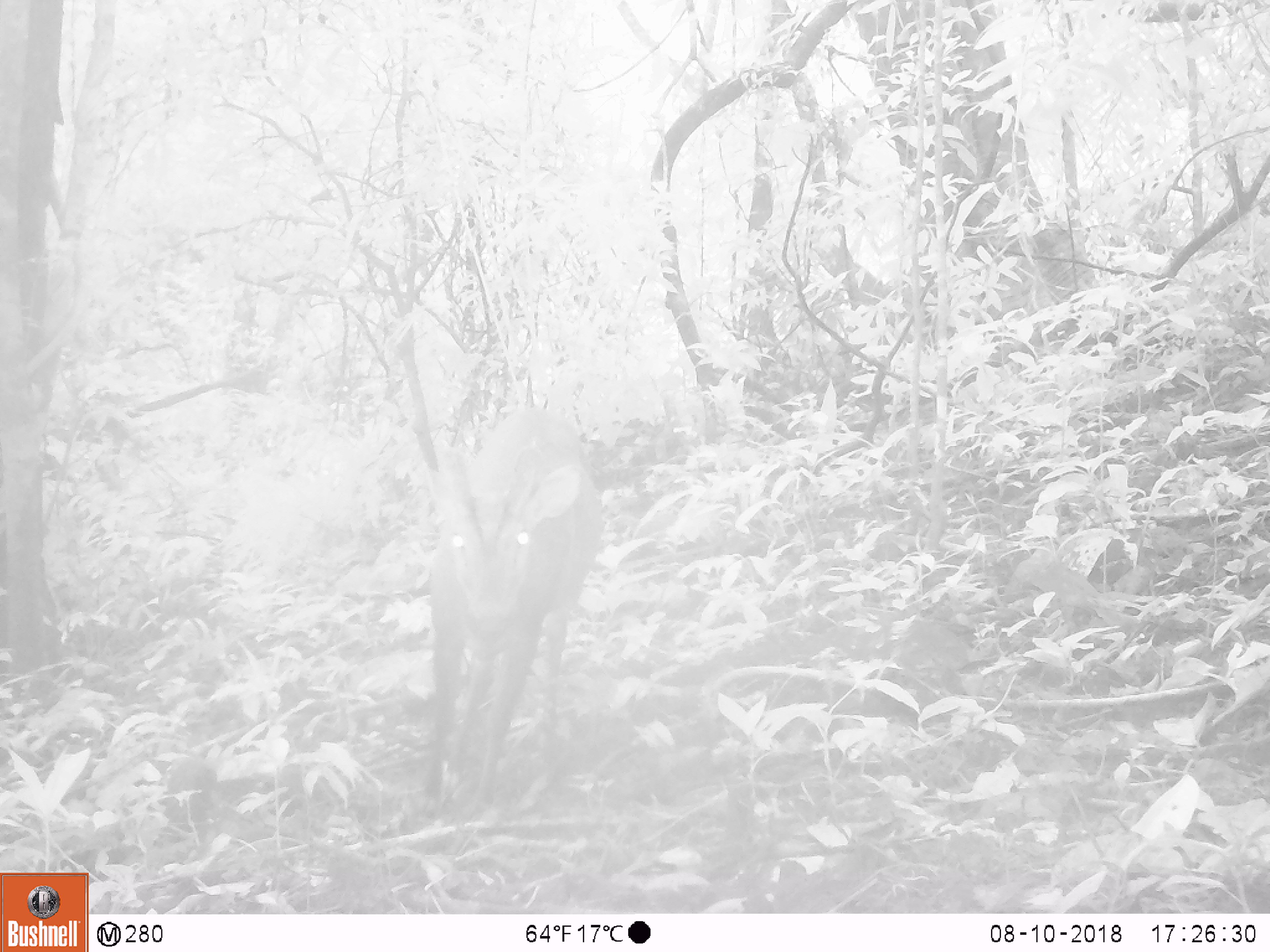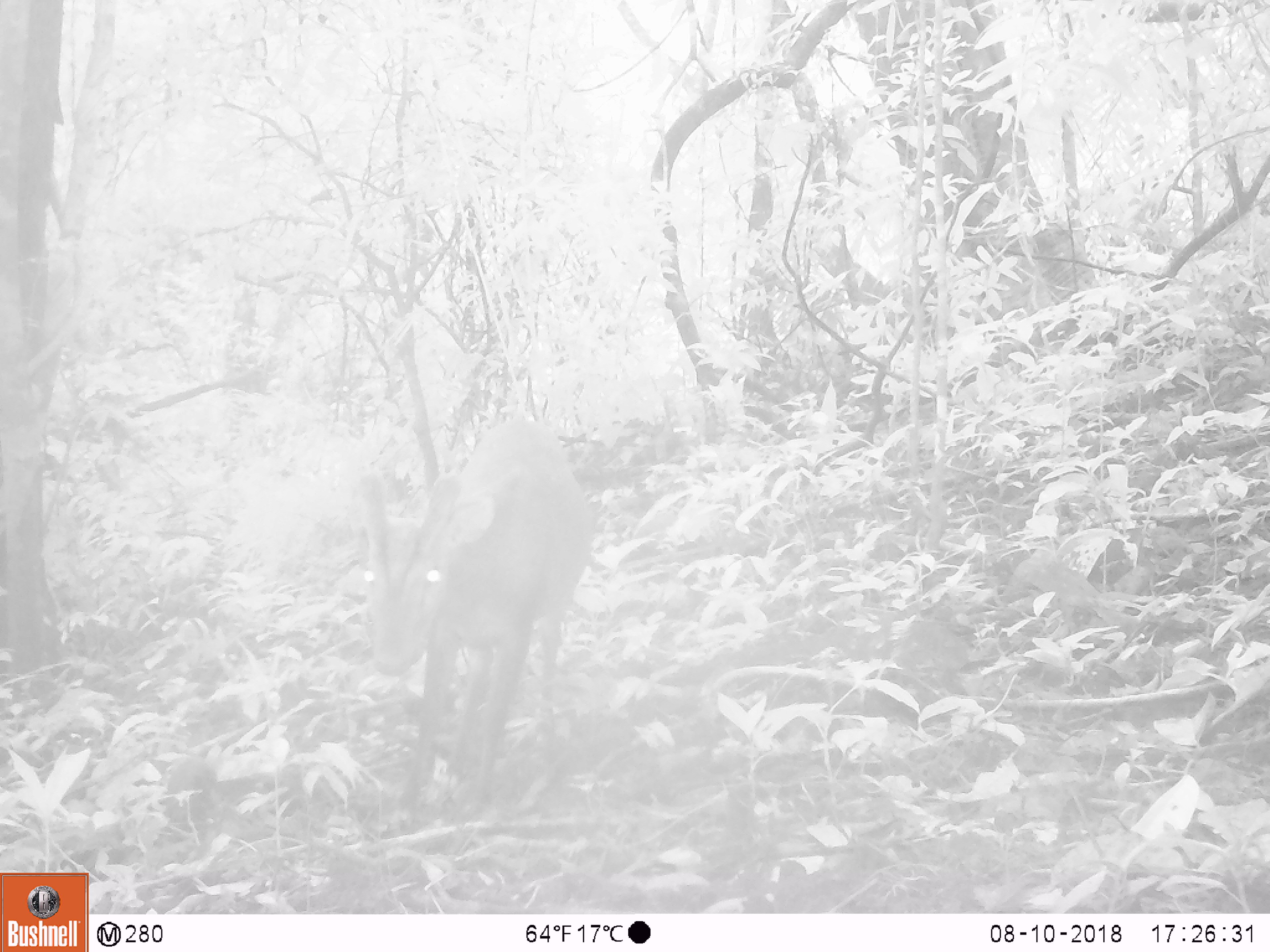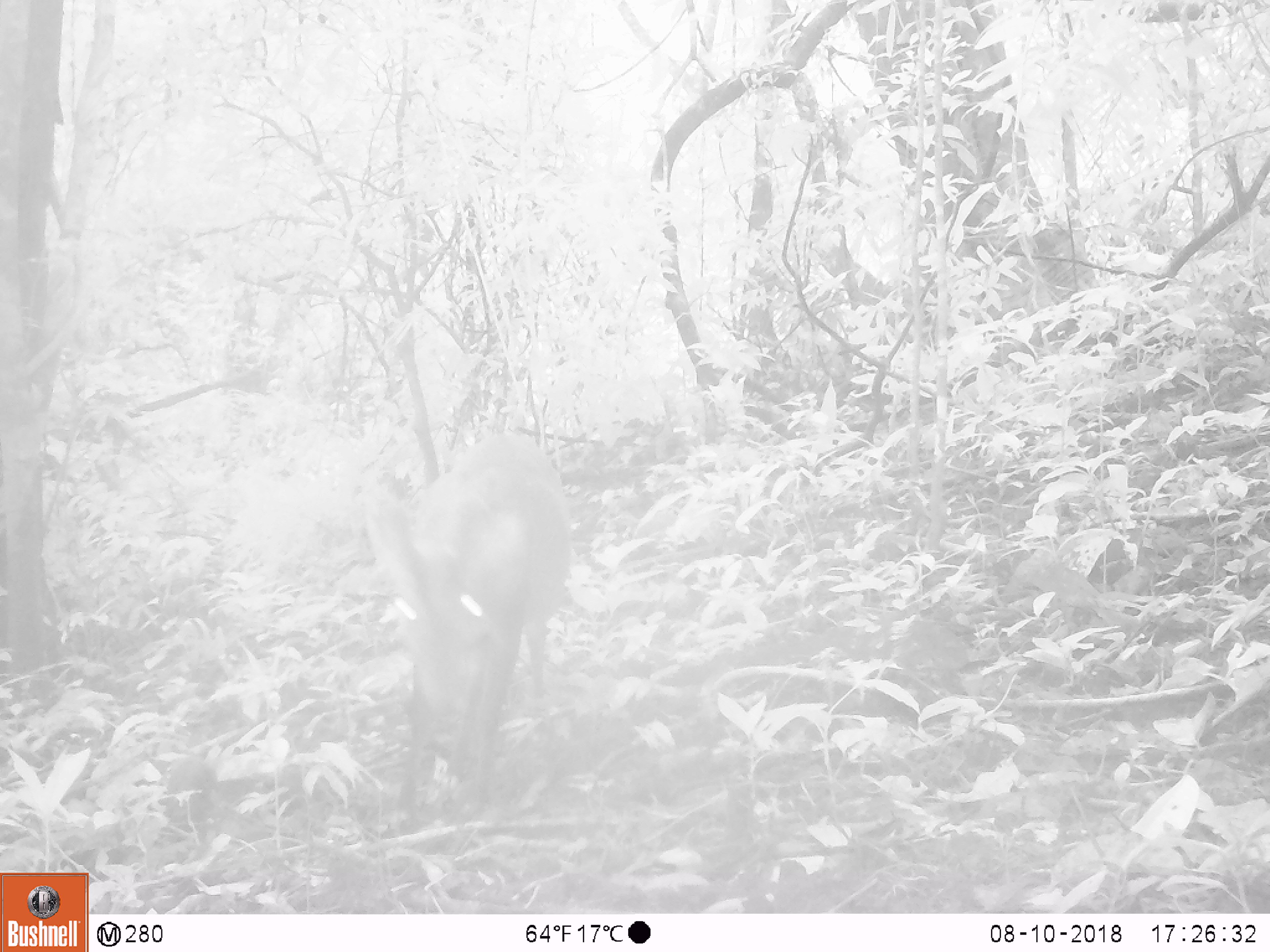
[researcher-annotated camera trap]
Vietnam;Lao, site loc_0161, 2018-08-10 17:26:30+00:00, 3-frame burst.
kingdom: Animalia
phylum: Chordata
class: Mammalia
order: Artiodactyla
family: Cervidae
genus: Muntiacus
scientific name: Muntiacus vuquangensis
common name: large-antlered muntjac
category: large antlered muntjac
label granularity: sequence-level